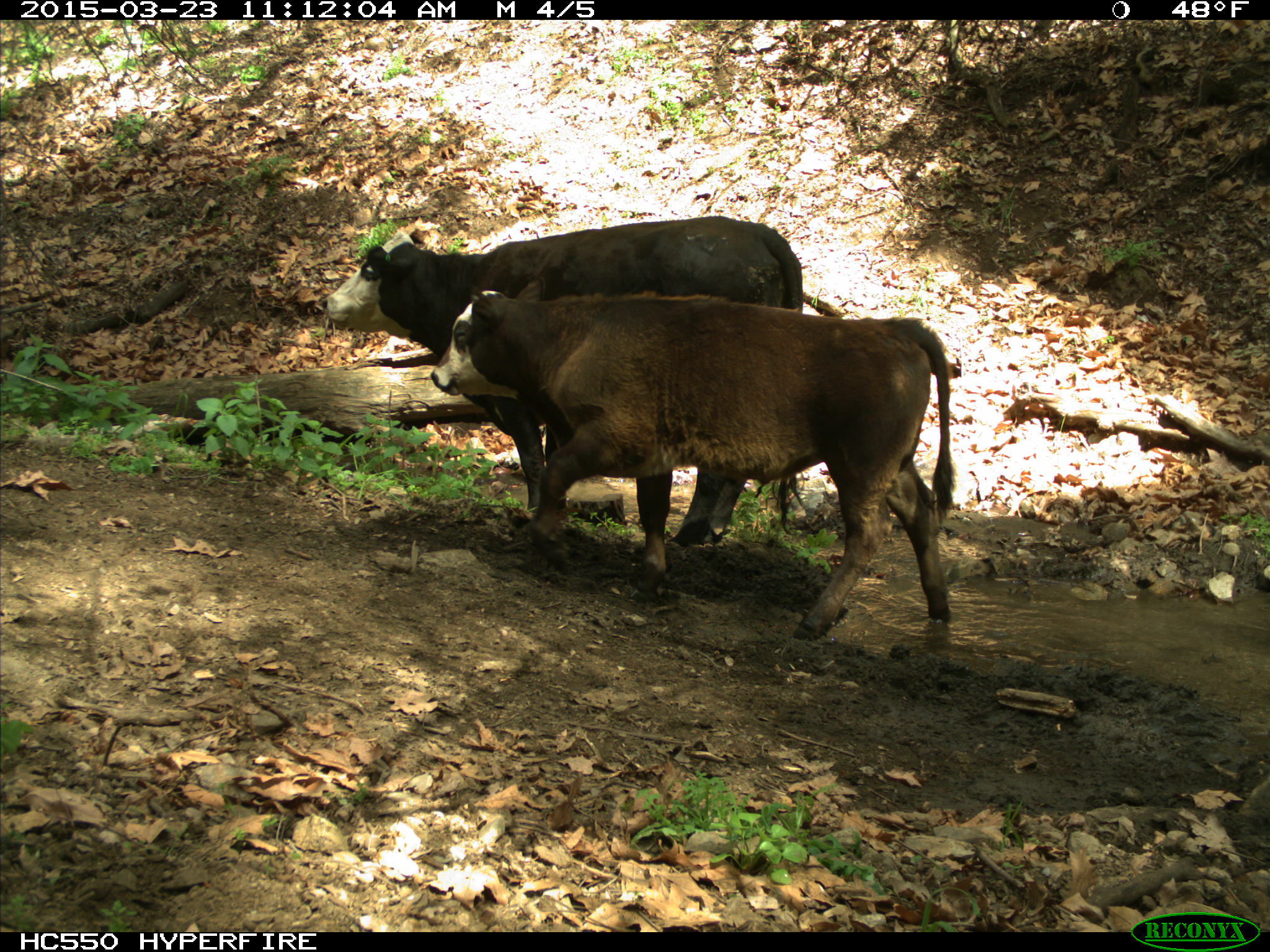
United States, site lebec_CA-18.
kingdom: Animalia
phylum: Chordata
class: Mammalia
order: Artiodactyla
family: Bovidae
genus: Bos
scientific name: Bos taurus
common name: domestic cow